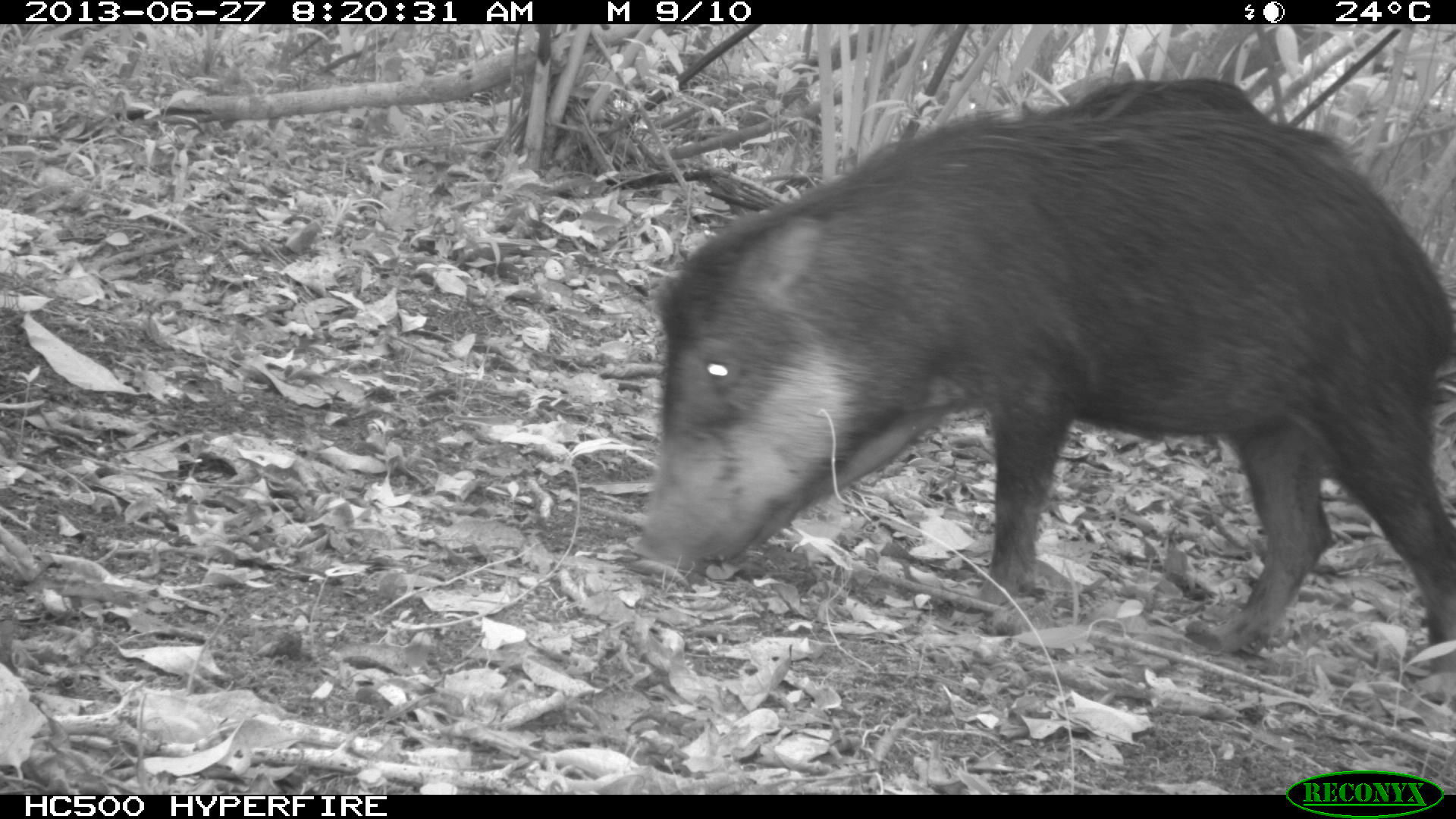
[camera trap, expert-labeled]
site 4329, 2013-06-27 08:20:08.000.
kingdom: Animalia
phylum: Chordata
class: Mammalia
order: Artiodactyla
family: Tayassuidae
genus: Tayassu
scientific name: Tayassu pecari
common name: white-lipped peccary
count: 3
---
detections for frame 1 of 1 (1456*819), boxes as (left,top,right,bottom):
tayassu pecari: (631,104,1451,672); (1070,76,1256,113)